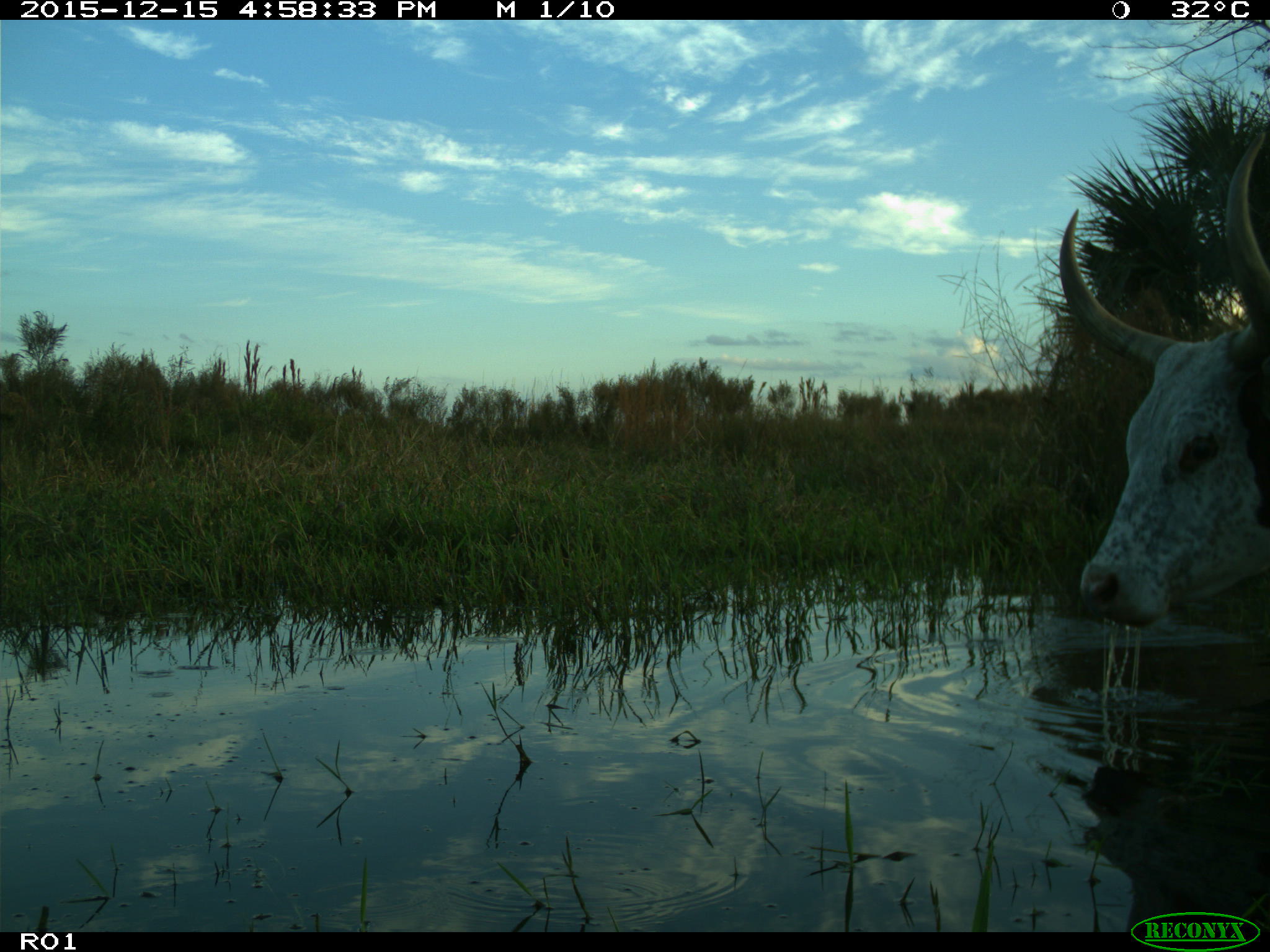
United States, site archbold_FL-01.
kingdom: Animalia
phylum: Chordata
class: Mammalia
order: Artiodactyla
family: Bovidae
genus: Bos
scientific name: Bos taurus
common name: domestic cow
Bos taurus (domestic cow).